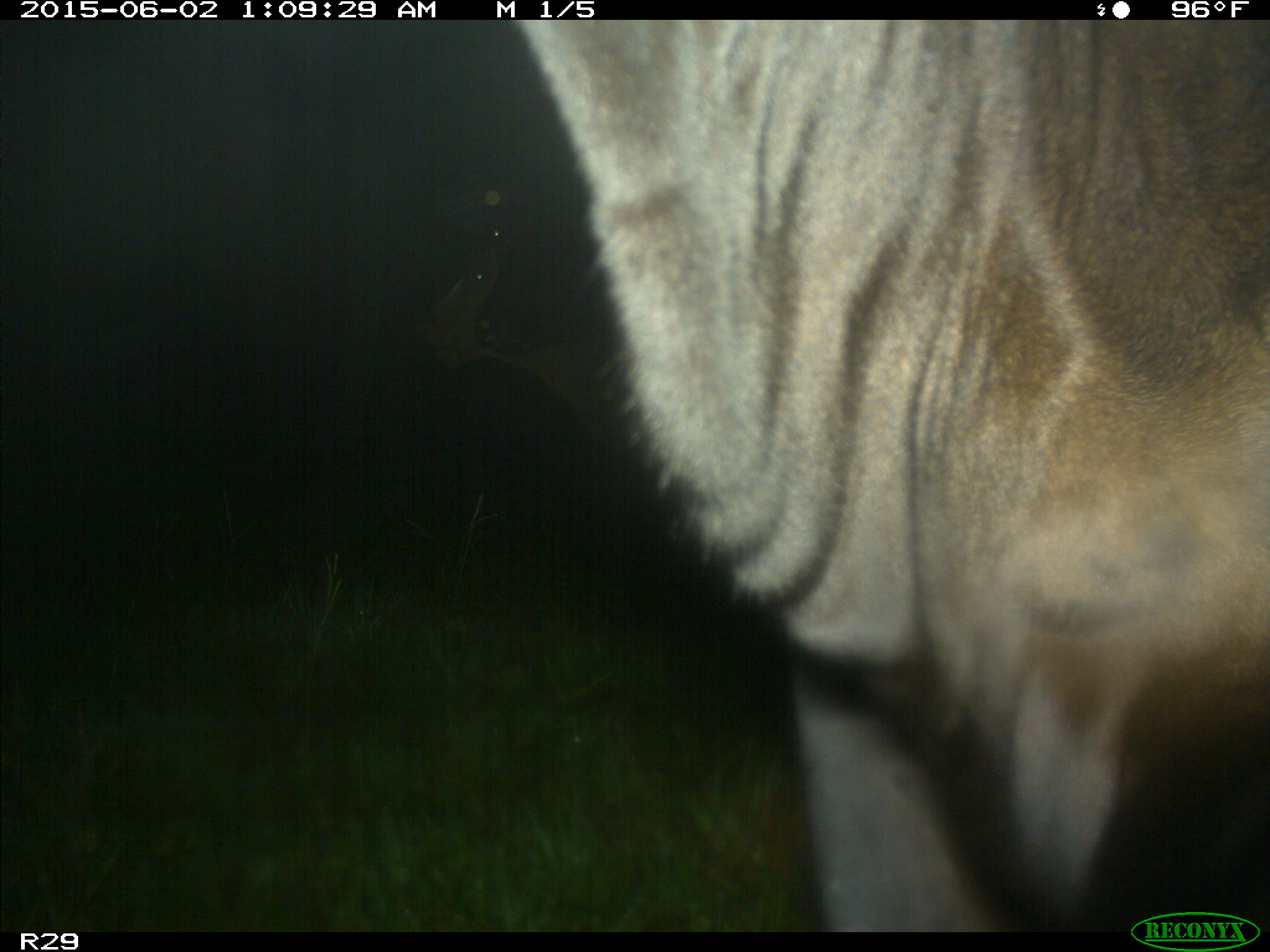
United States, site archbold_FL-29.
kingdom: Animalia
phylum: Chordata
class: Mammalia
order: Artiodactyla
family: Bovidae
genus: Bos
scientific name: Bos taurus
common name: domestic cow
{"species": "Bos taurus (domestic cow)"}